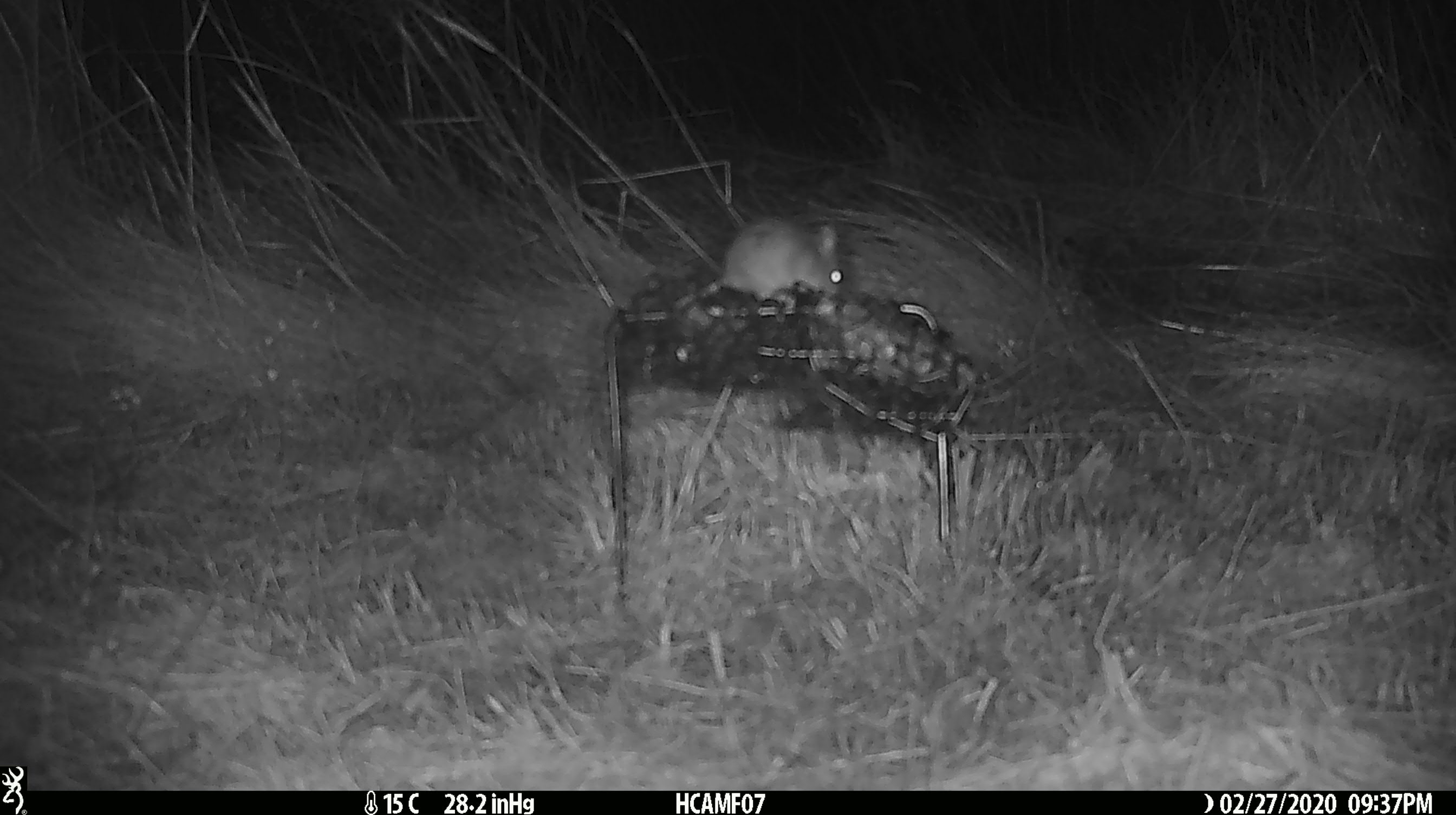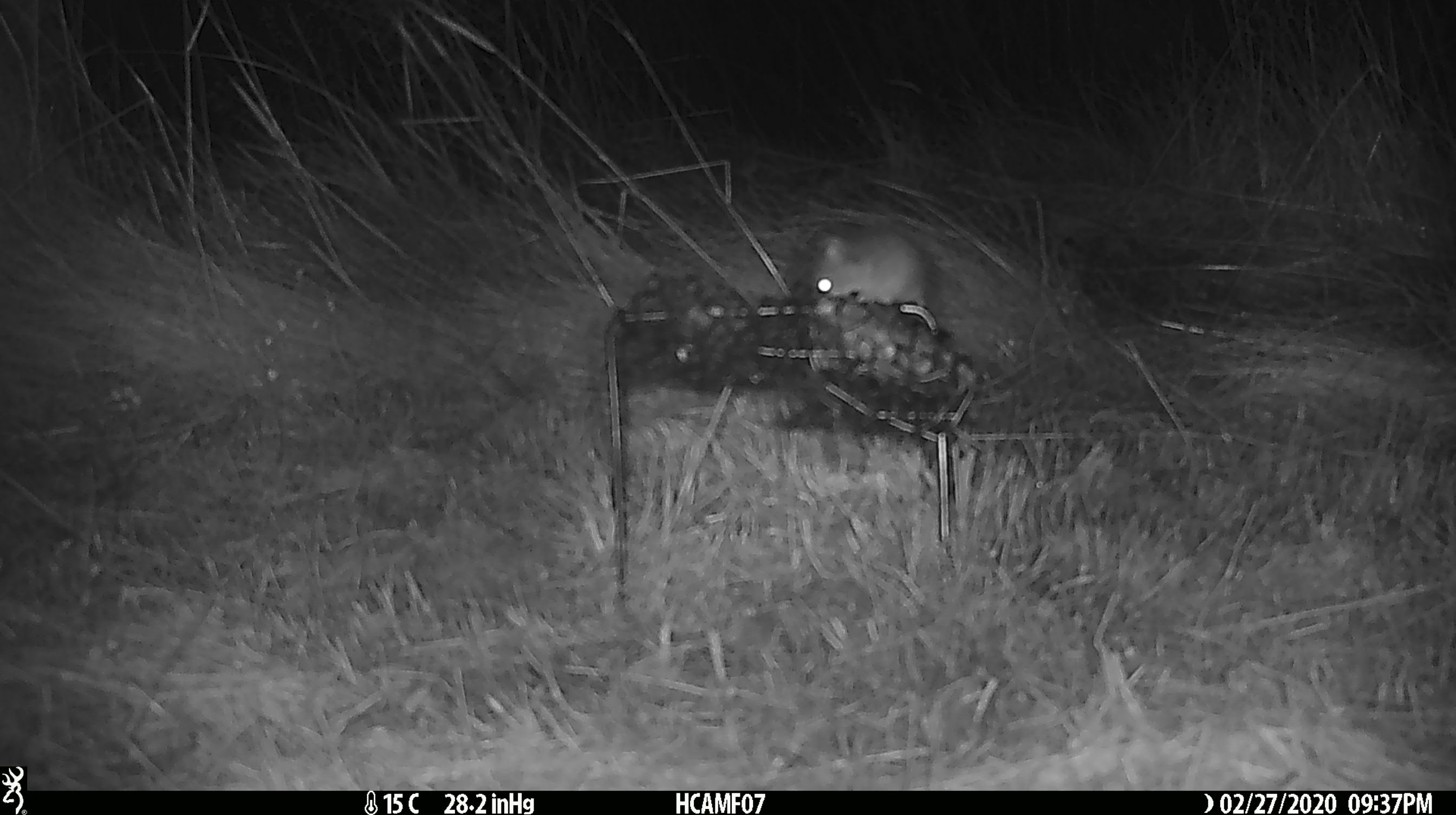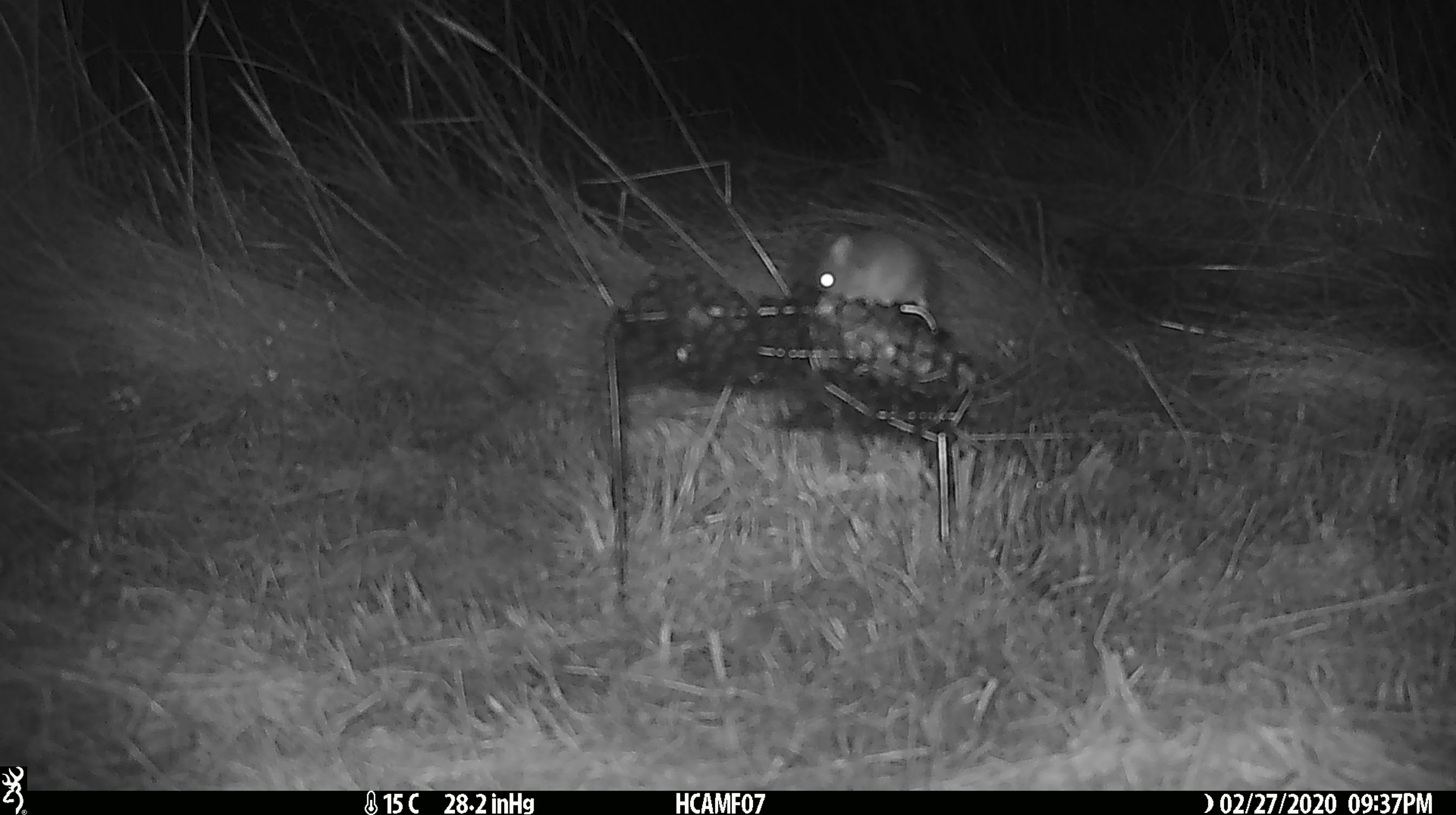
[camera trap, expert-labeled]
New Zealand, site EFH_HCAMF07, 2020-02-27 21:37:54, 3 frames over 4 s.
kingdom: Animalia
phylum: Chordata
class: Mammalia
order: Rodentia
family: Muridae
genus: Mus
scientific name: Mus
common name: mouse